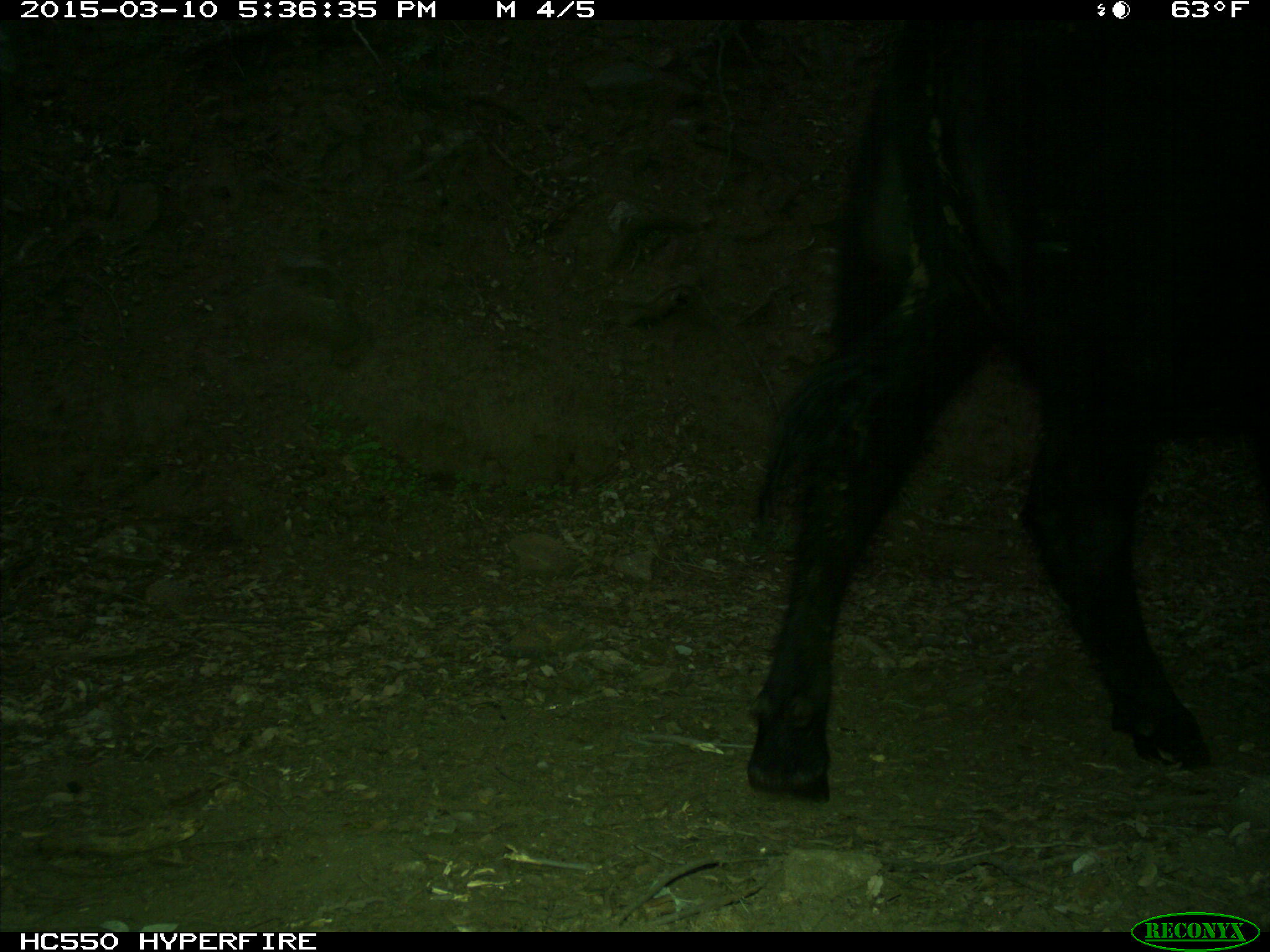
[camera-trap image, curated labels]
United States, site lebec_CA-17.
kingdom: Animalia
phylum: Chordata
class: Mammalia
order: Artiodactyla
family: Bovidae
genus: Bos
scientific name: Bos taurus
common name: domestic cow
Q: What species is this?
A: Bos taurus (domestic cow).